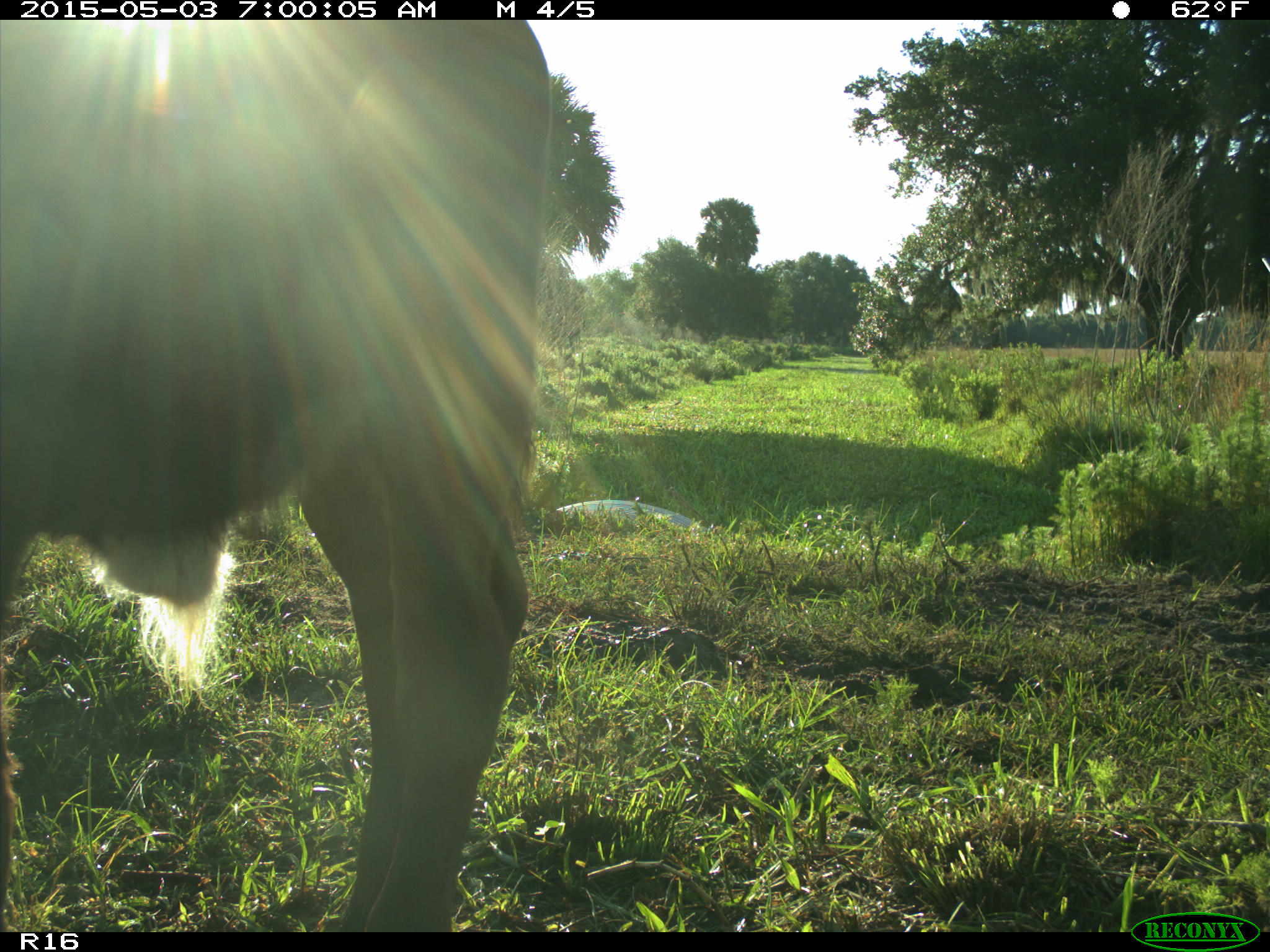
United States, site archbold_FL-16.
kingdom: Animalia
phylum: Chordata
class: Mammalia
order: Artiodactyla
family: Bovidae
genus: Bos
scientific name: Bos taurus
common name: domestic cow